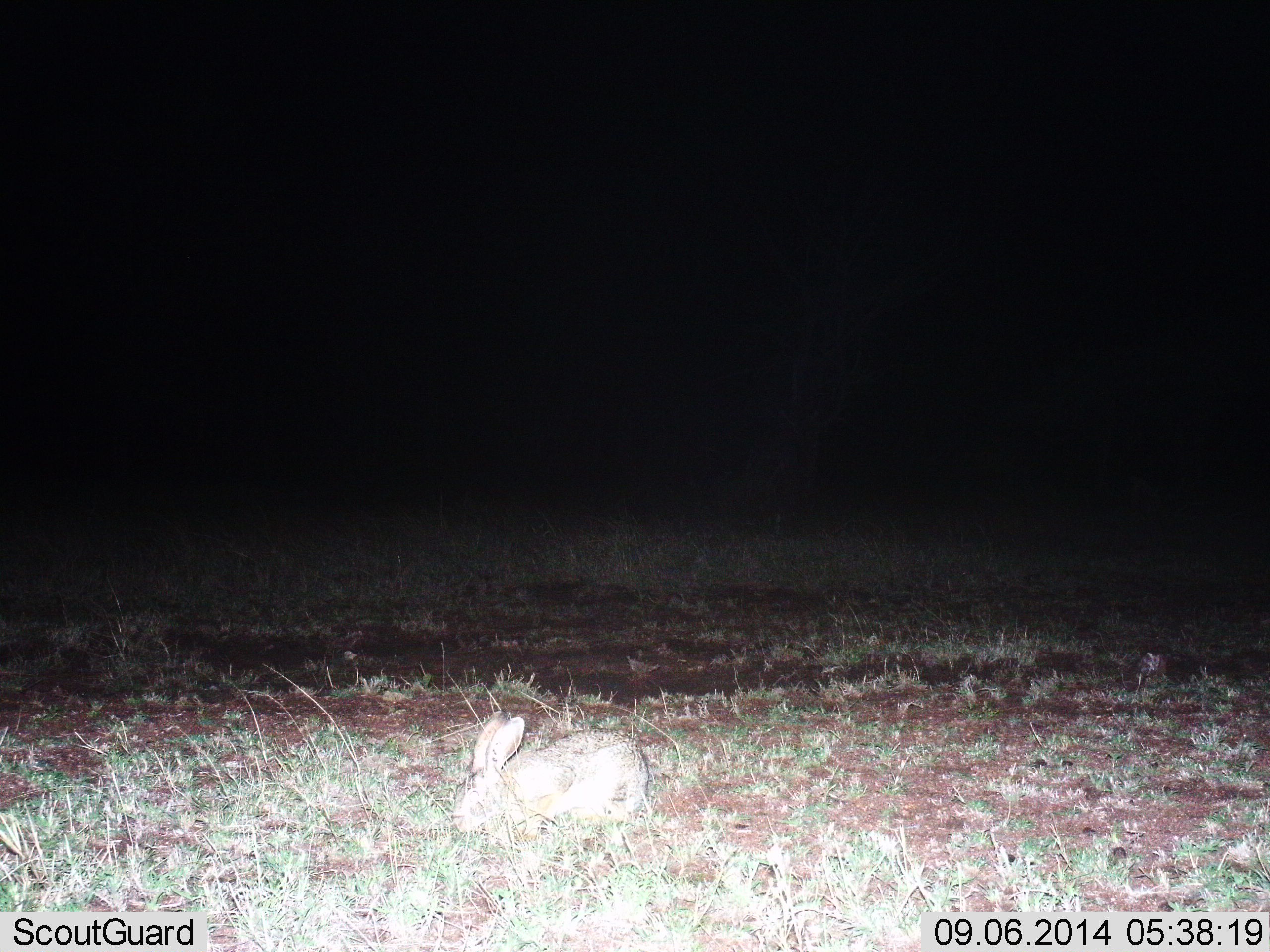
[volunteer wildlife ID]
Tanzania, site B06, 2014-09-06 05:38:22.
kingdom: Animalia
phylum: Chordata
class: Mammalia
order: Lagomorpha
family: Leporidae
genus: Lepus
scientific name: Lepus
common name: hare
Hare (Lepus), count 1. Behavior (volunteer vote fractions): standing 20%, resting 10%, moving 0%, interacting 0%. Young present (vote fraction): 0%. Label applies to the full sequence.